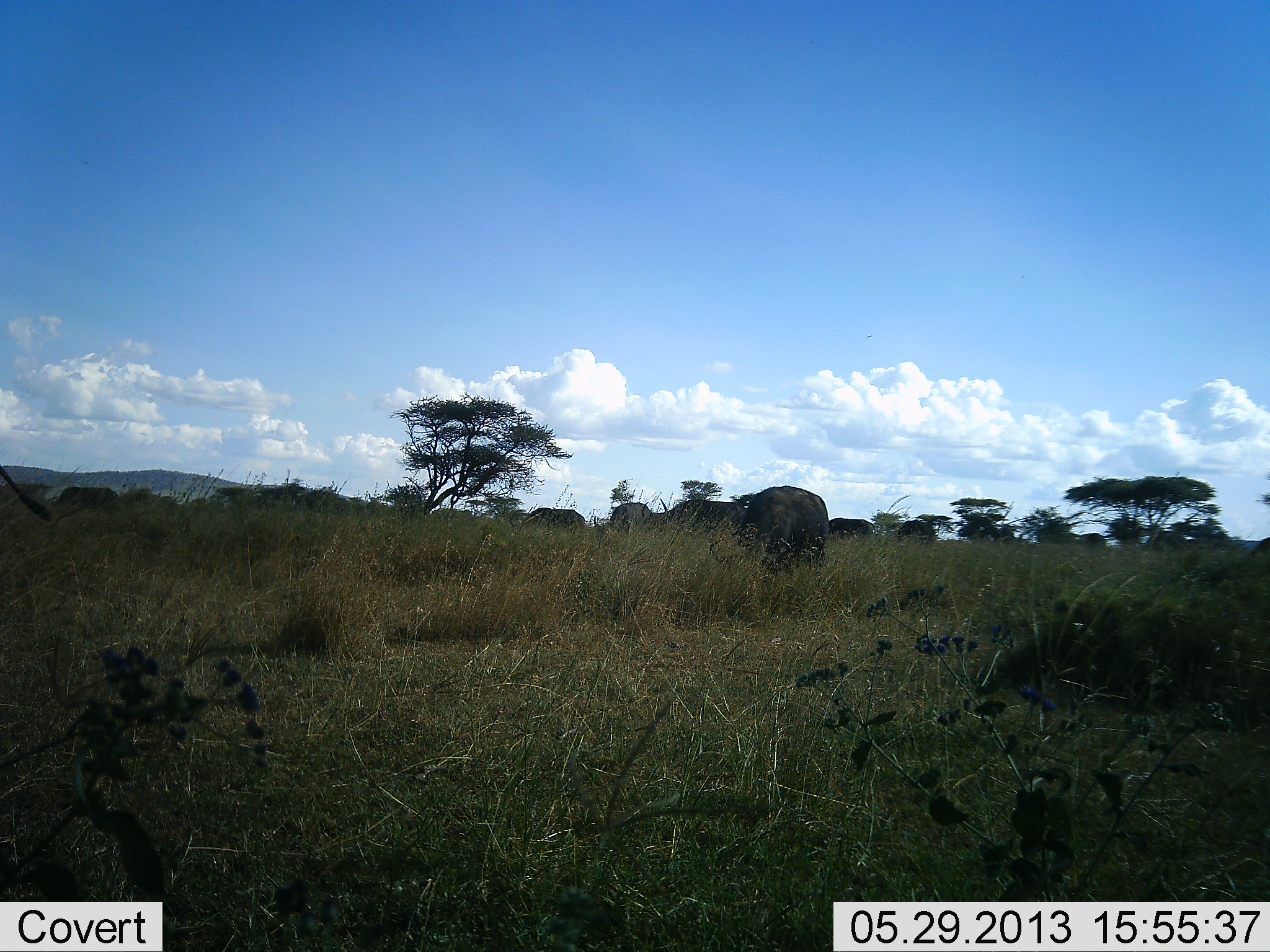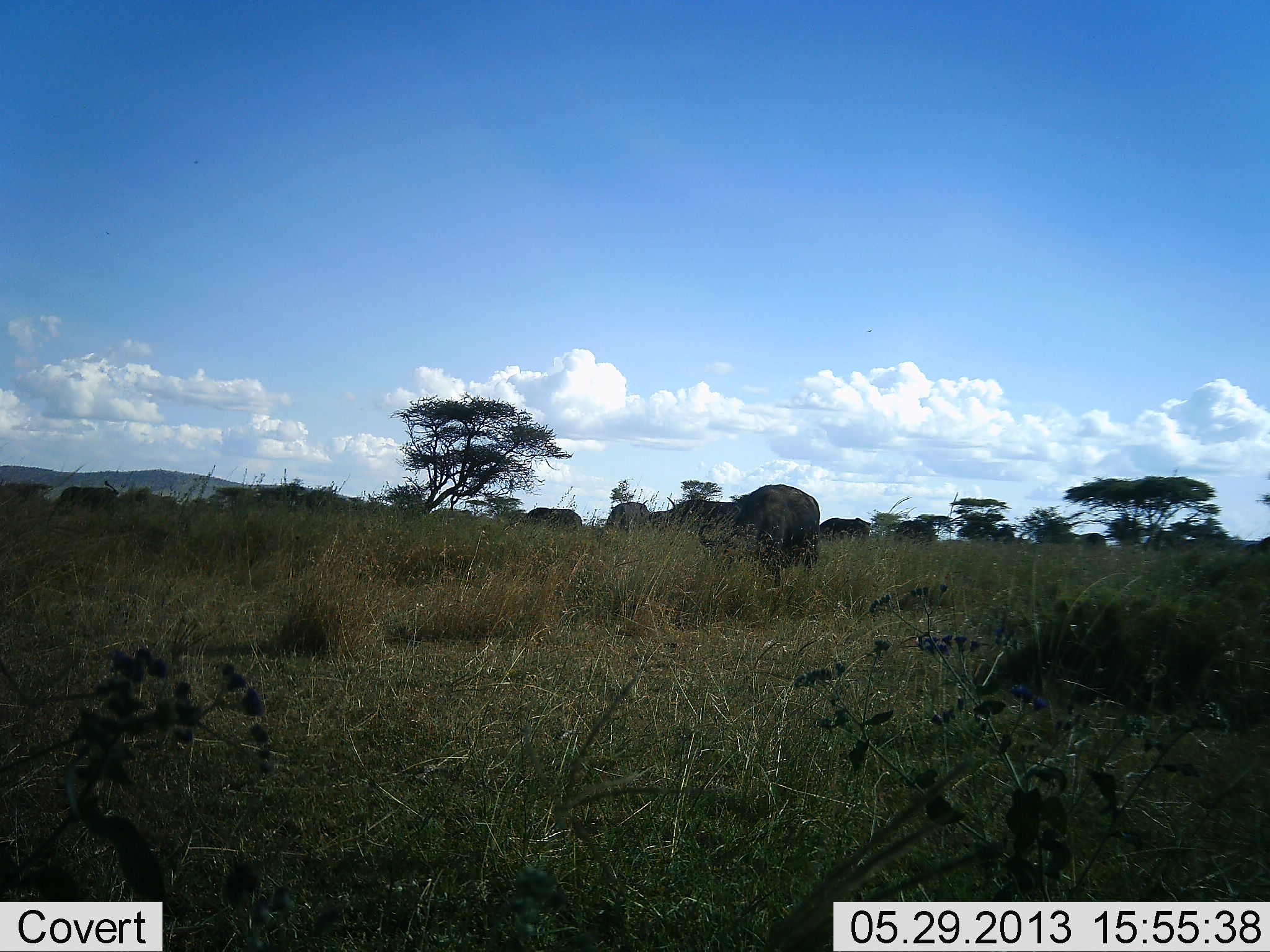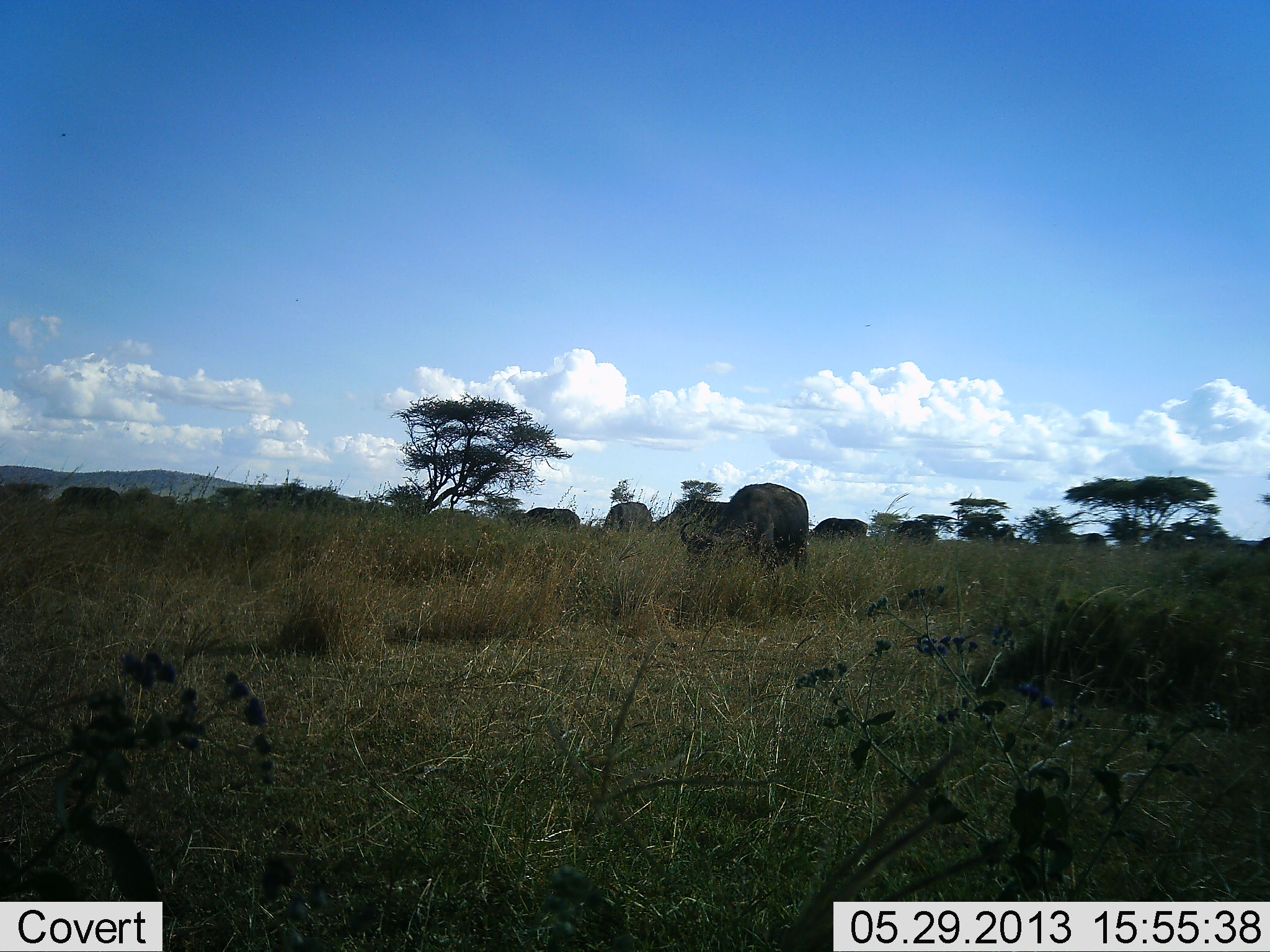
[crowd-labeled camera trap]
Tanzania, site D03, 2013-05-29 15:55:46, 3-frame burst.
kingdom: Animalia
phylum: Chordata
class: Mammalia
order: Artiodactyla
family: Bovidae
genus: Syncerus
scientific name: Syncerus caffer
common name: cape buffalo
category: buffalo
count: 11-50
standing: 35%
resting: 5%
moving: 50%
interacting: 5%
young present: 0%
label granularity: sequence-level